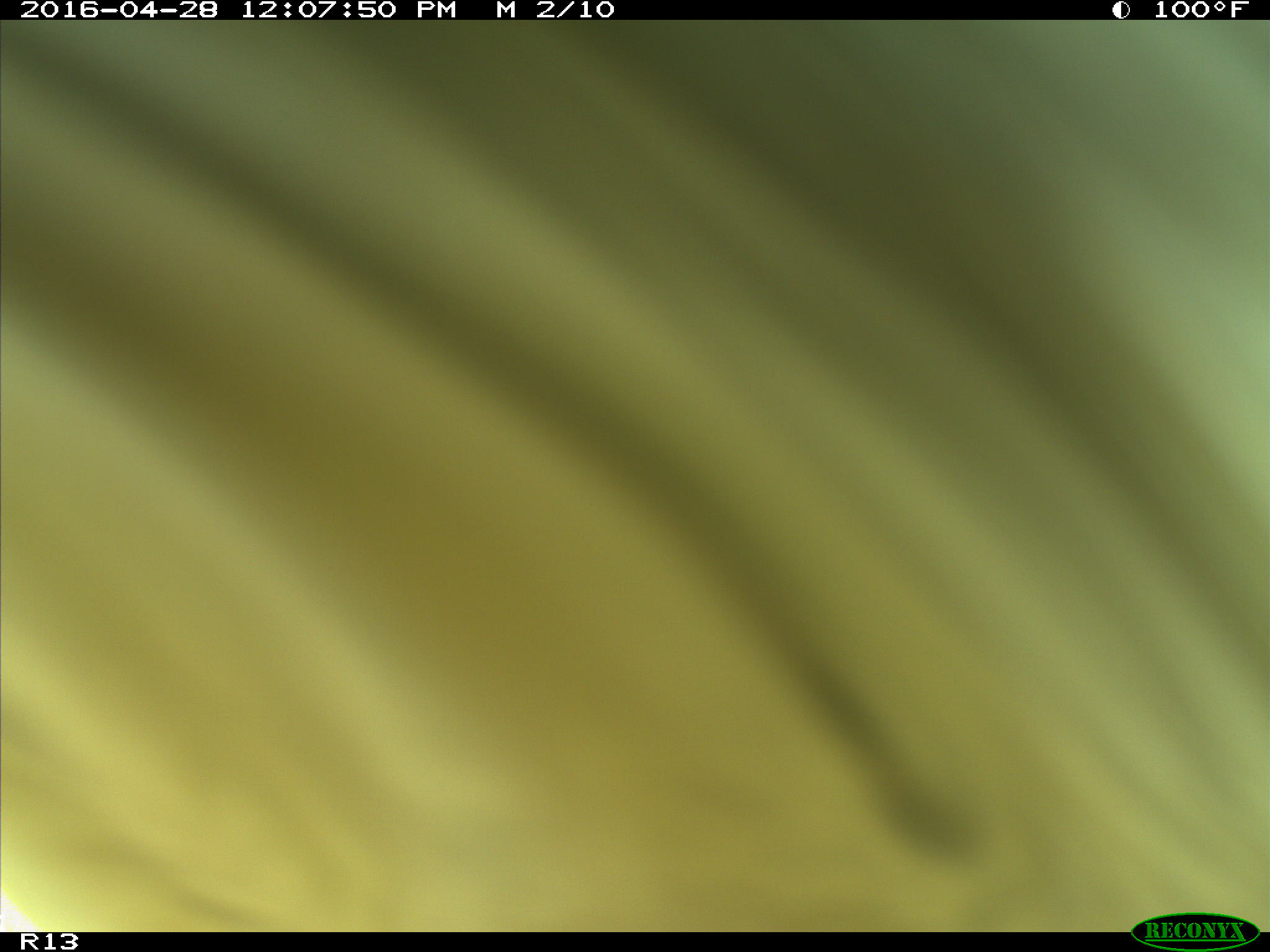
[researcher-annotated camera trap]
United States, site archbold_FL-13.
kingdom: Animalia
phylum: Chordata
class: Mammalia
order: Artiodactyla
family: Bovidae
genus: Bos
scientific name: Bos taurus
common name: domestic cow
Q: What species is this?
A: Bos taurus (domestic cow).